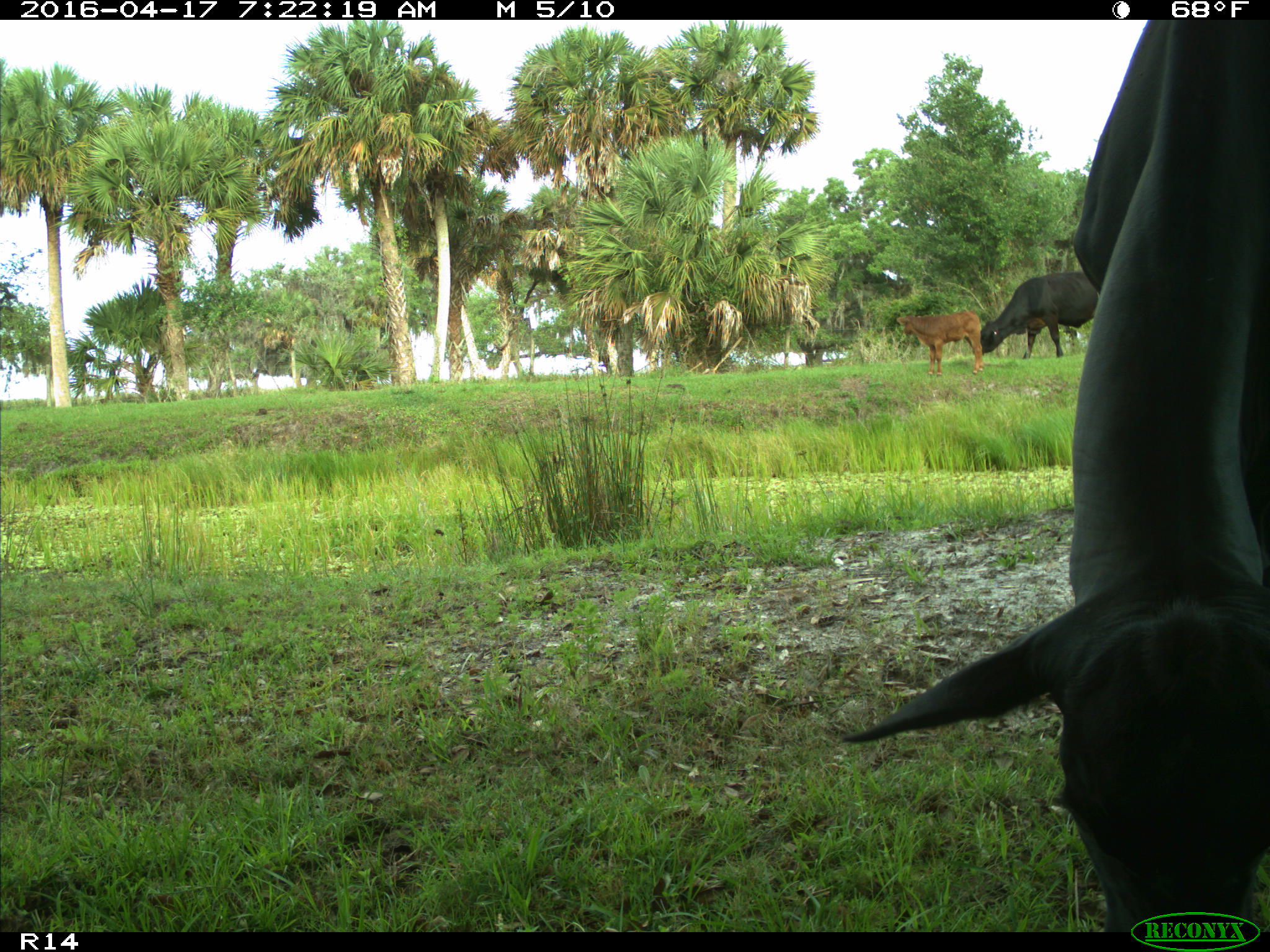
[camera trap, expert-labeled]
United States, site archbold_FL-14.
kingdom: Animalia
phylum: Chordata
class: Mammalia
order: Artiodactyla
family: Bovidae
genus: Bos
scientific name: Bos taurus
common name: domestic cow